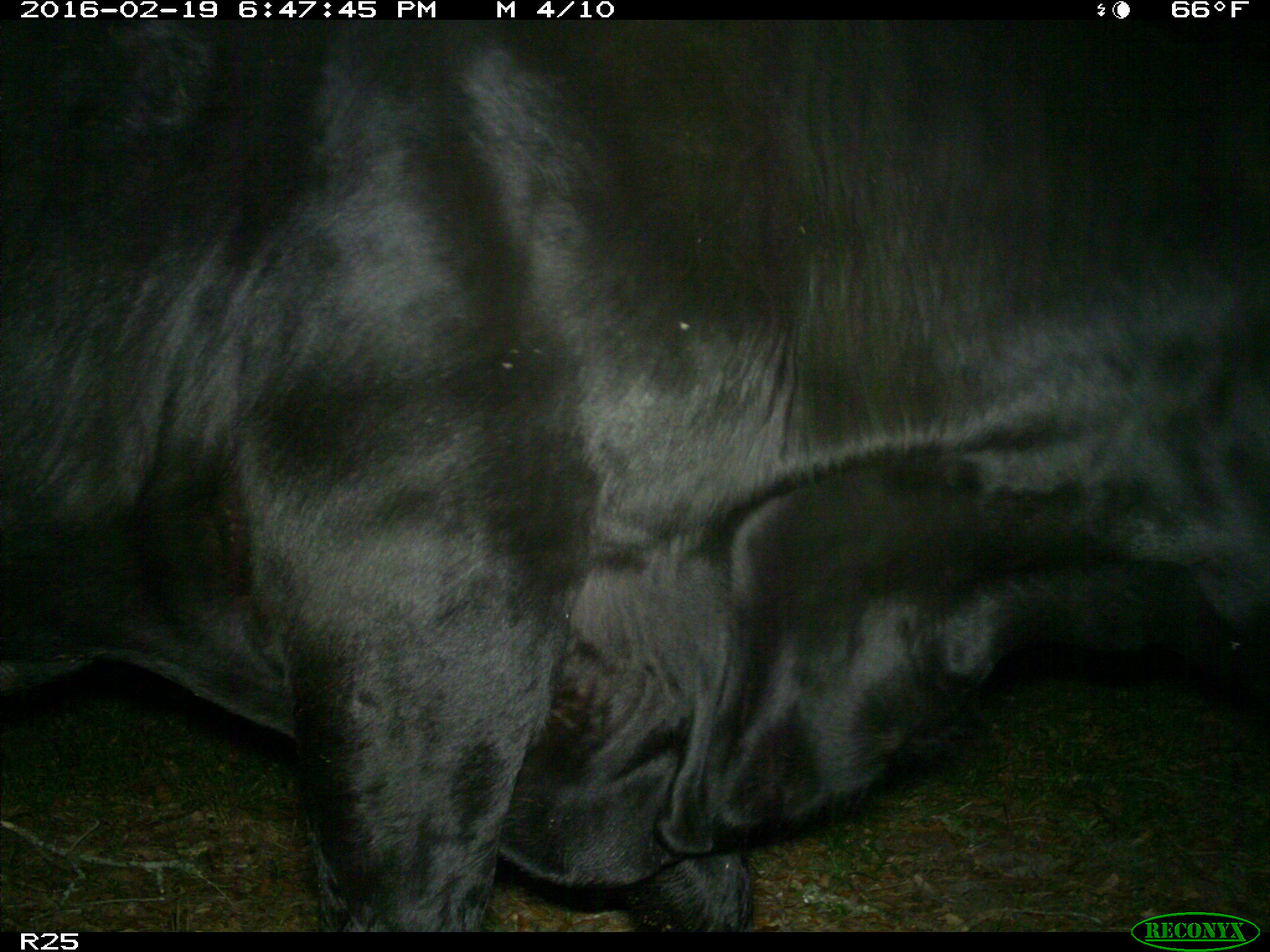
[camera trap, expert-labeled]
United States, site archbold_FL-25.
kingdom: Animalia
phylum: Chordata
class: Mammalia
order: Artiodactyla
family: Bovidae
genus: Bos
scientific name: Bos taurus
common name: domestic cow